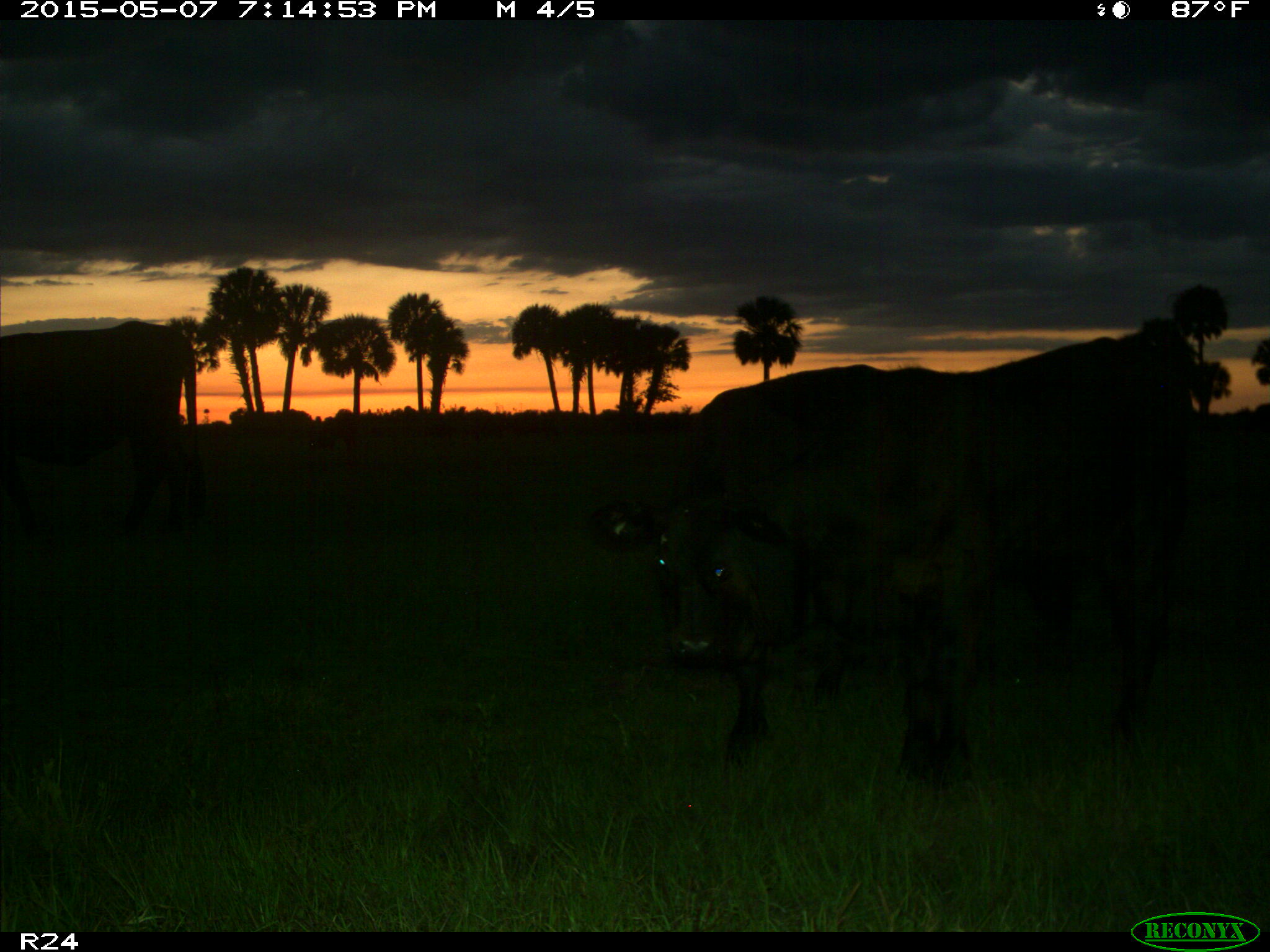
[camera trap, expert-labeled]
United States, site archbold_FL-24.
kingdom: Animalia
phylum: Chordata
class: Mammalia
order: Artiodactyla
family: Bovidae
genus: Bos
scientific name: Bos taurus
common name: domestic cow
Bos taurus (domestic cow).